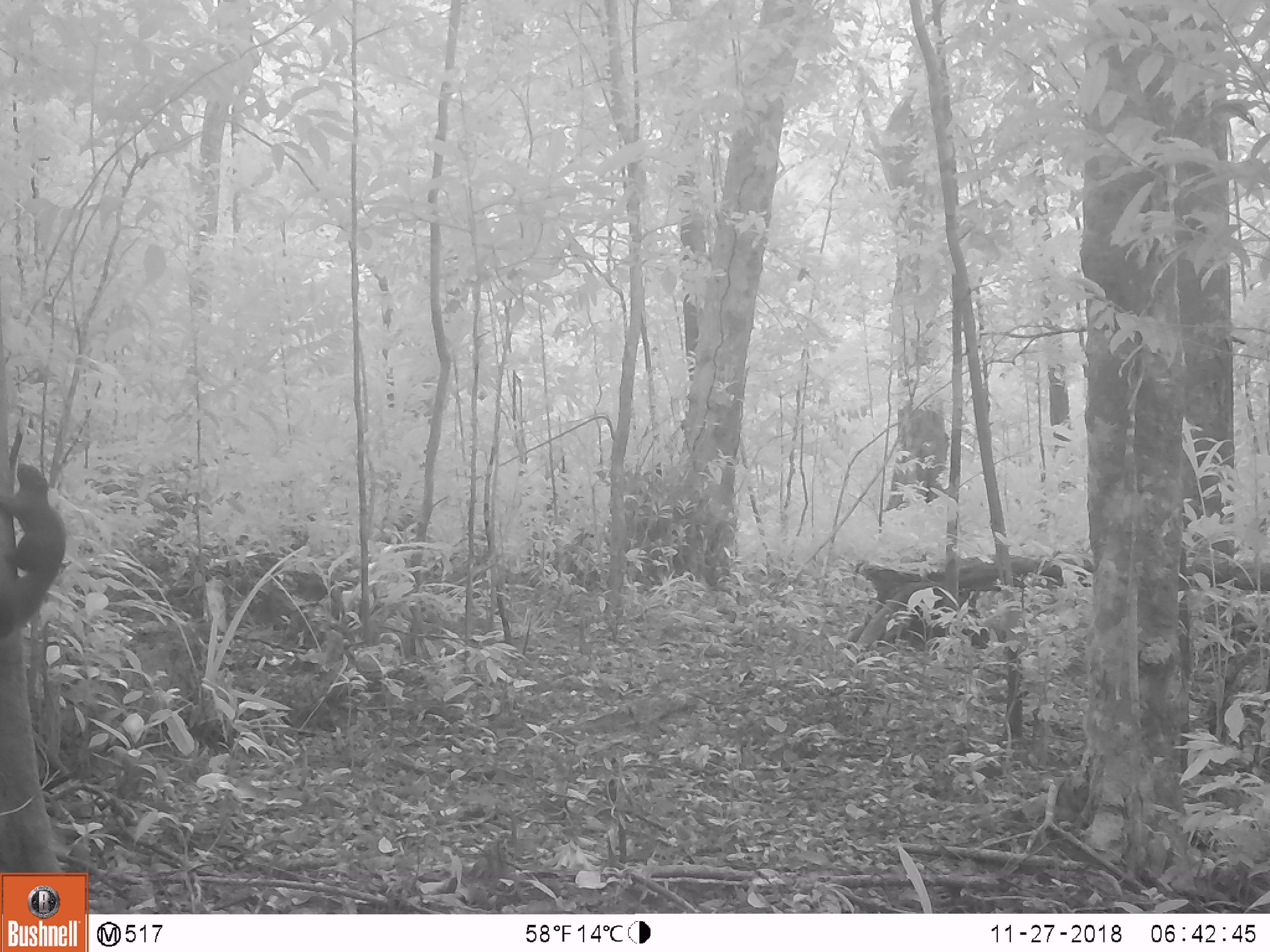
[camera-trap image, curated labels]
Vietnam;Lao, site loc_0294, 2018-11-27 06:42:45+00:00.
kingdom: Animalia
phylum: Chordata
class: Mammalia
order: Rodentia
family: Sciuridae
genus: Callosciurus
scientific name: Callosciurus erythraeus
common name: pallas's squirrel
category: pallass squirrel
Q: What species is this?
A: Pallass squirrel (pallas's squirrel) (Callosciurus erythraeus).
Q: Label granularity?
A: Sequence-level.